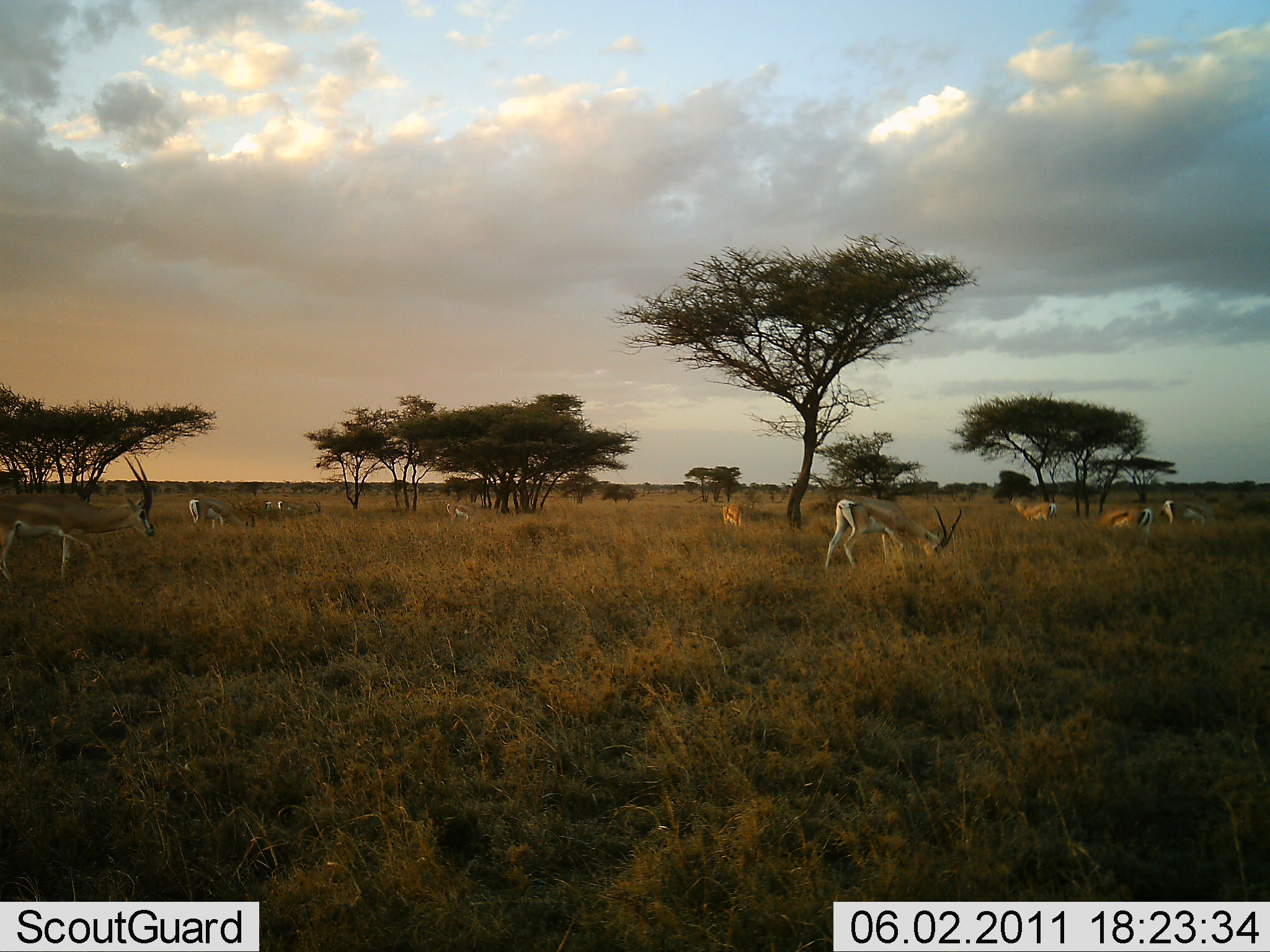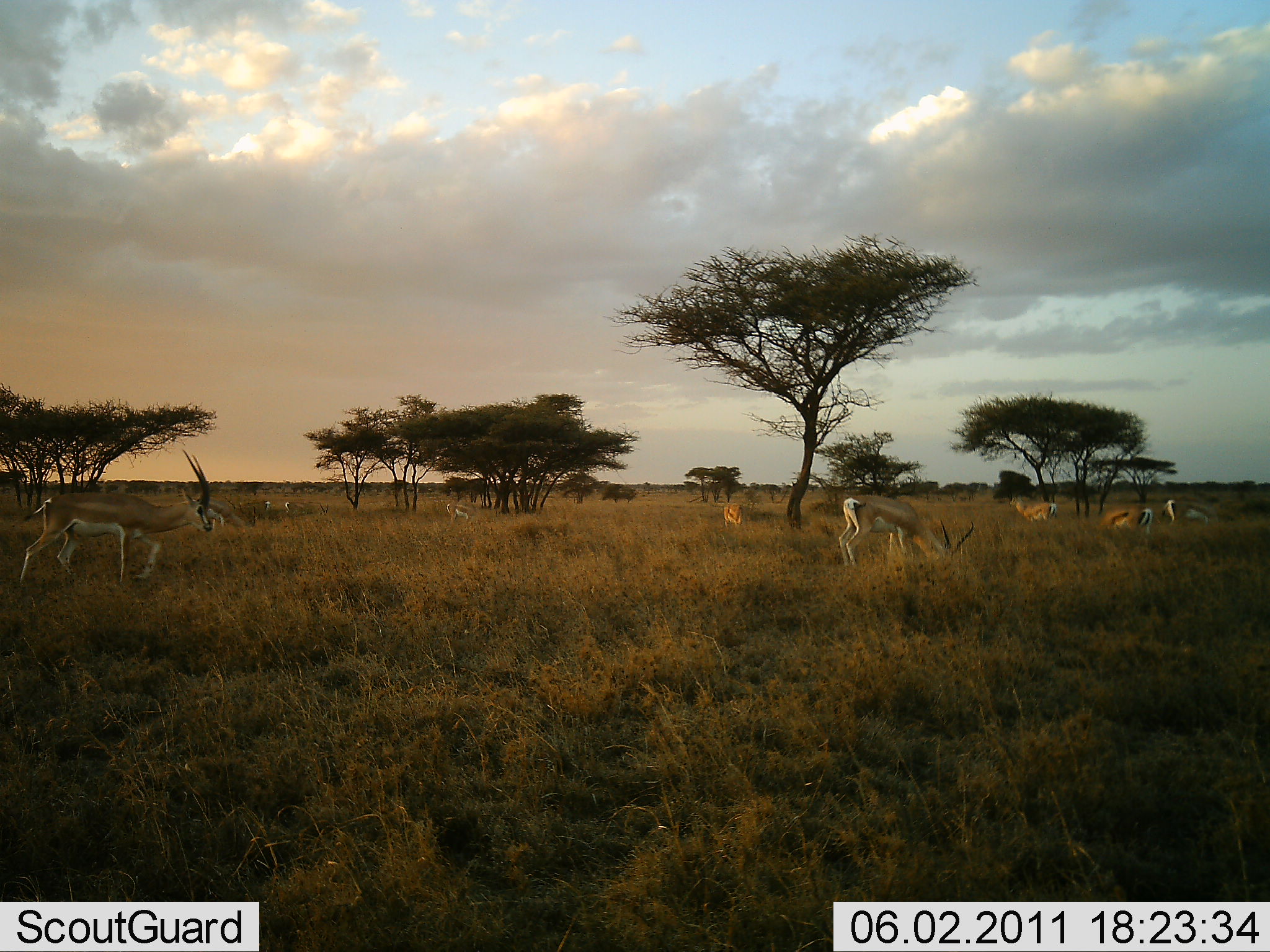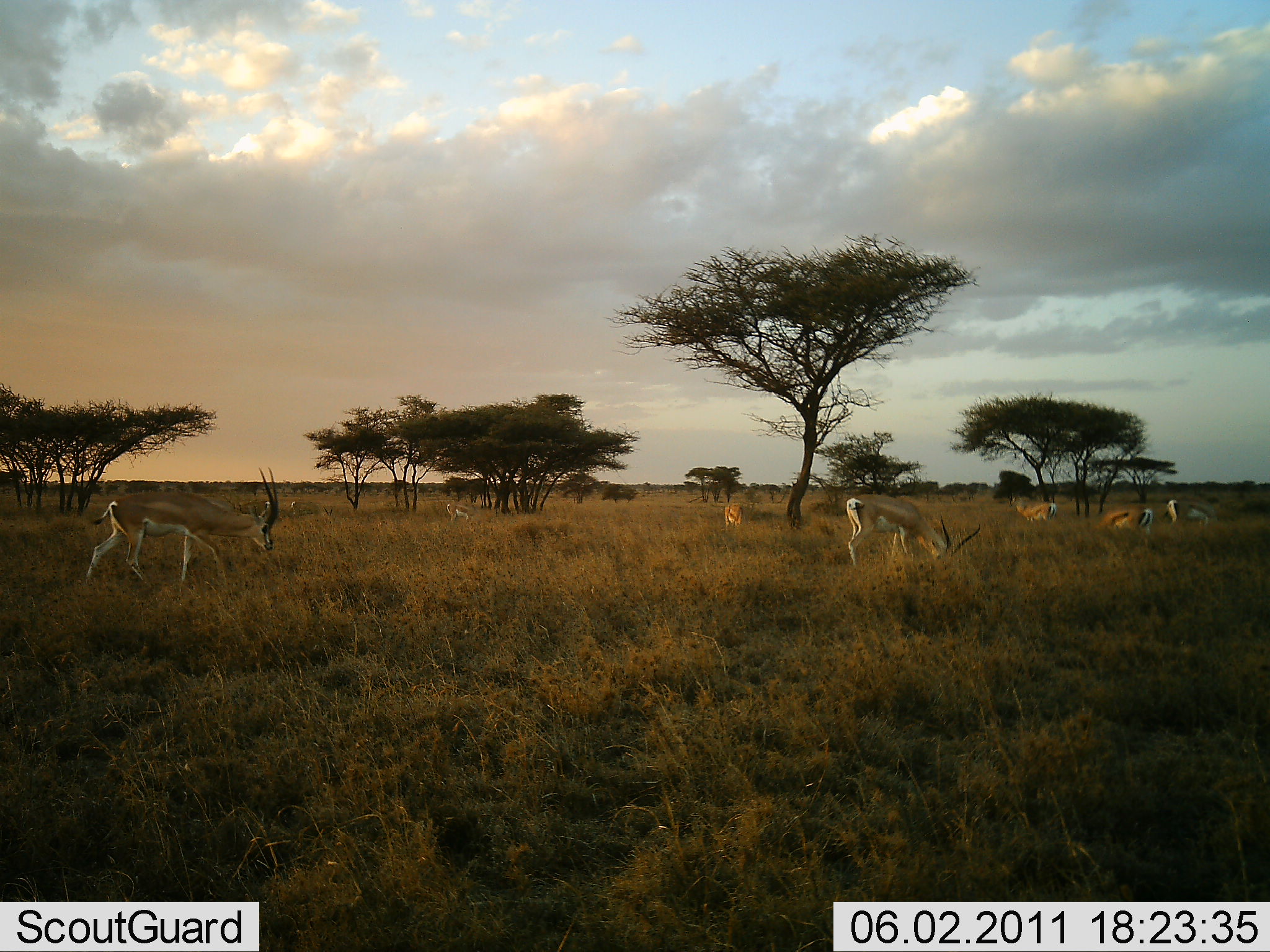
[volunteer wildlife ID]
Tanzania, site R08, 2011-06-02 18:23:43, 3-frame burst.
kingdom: Animalia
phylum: Chordata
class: Mammalia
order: Artiodactyla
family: Bovidae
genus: Nanger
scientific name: Nanger granti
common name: grant's gazelle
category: gazellegrants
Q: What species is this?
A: Gazellegrants (grant's gazelle) (Nanger granti).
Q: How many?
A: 8.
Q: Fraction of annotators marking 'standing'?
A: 36%.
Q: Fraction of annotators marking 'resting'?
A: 7%.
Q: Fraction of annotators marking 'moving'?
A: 36%.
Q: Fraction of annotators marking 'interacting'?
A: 0%.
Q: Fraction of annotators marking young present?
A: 0%.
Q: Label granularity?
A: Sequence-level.